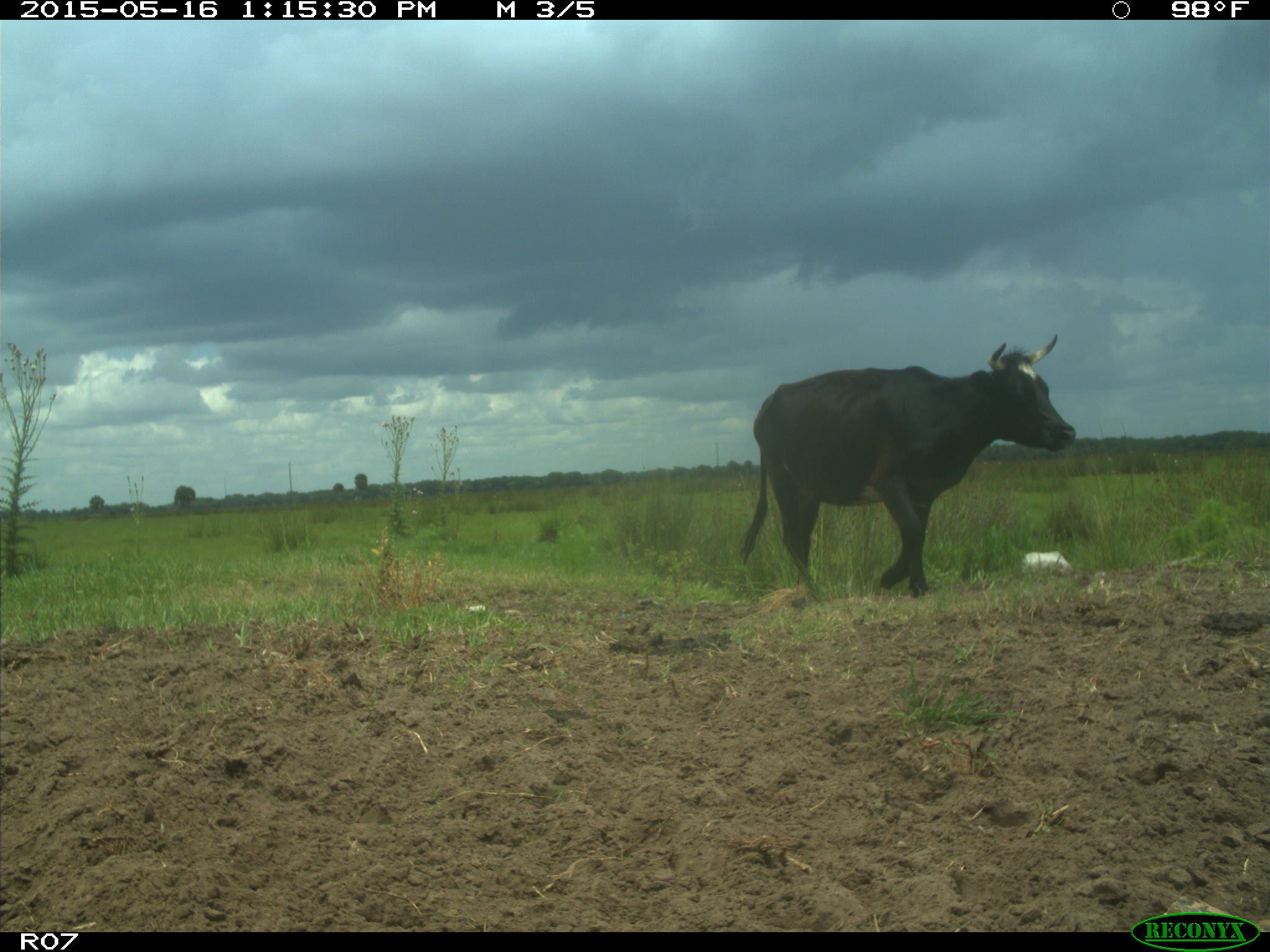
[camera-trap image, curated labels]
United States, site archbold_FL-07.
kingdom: Animalia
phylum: Chordata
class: Mammalia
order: Artiodactyla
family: Bovidae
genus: Bos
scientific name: Bos taurus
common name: domestic cow